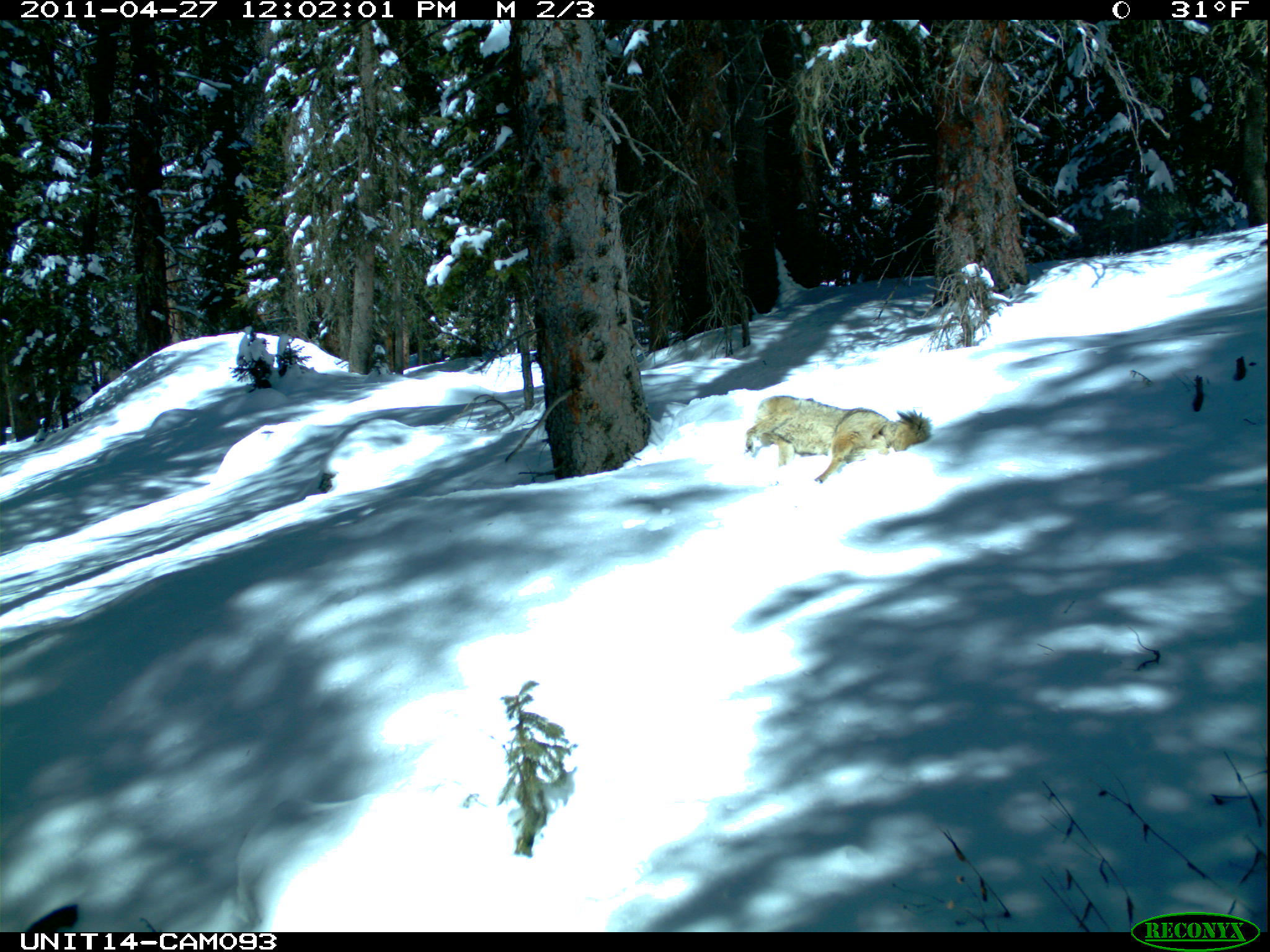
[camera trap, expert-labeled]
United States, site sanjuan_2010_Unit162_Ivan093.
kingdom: Animalia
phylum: Chordata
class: Mammalia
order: Carnivora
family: Canidae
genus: Canis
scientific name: Canis latrans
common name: coyote